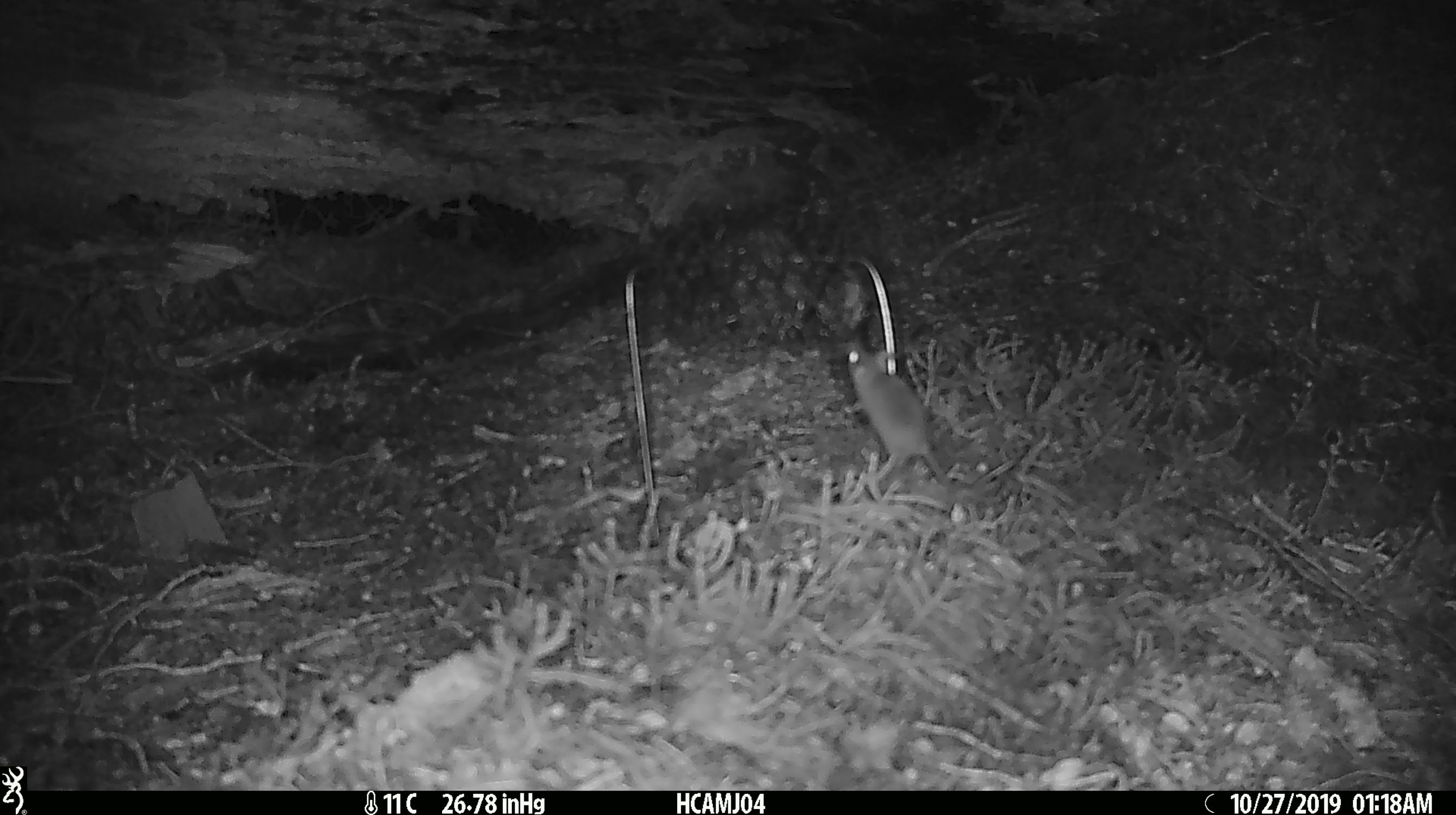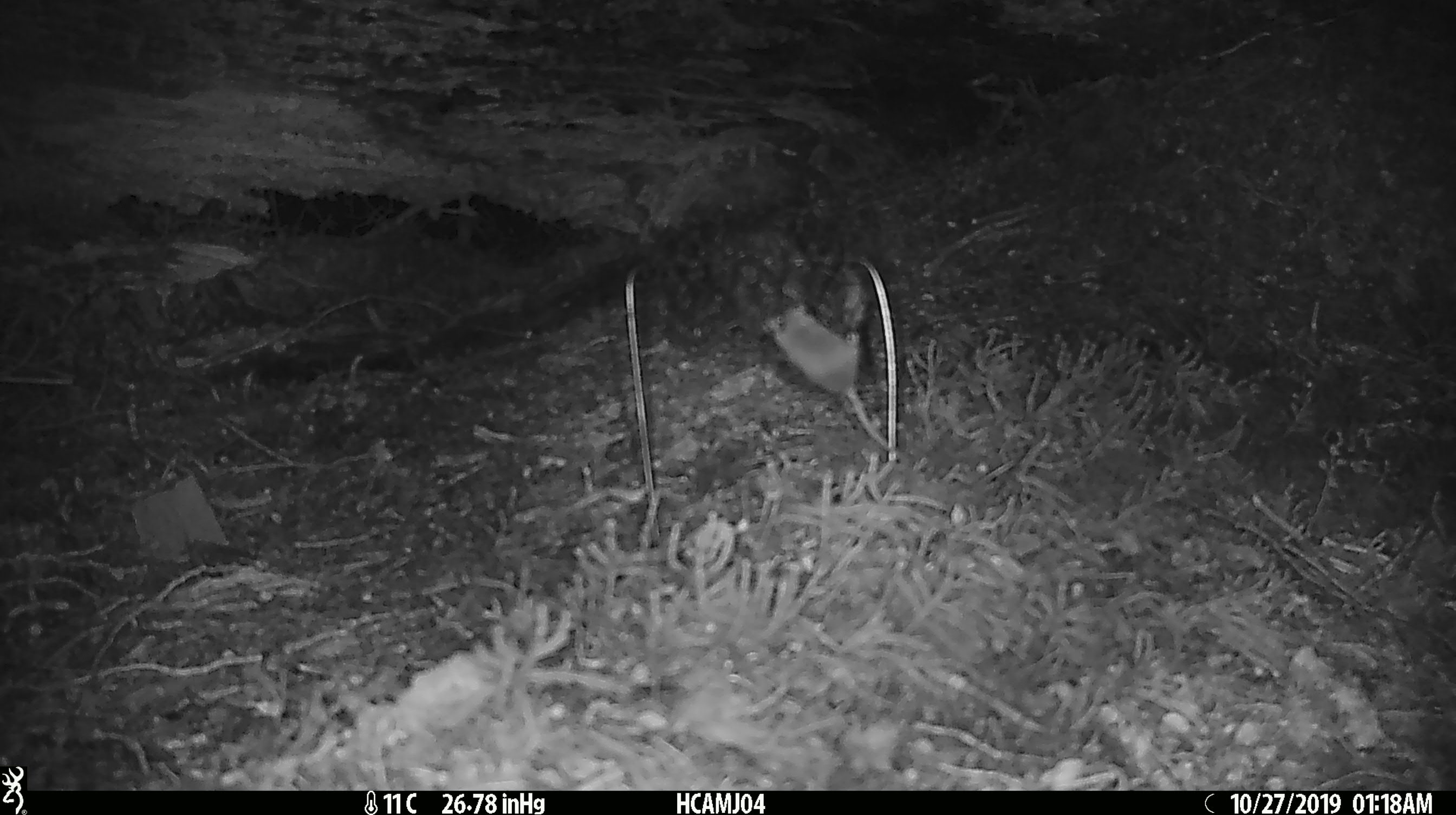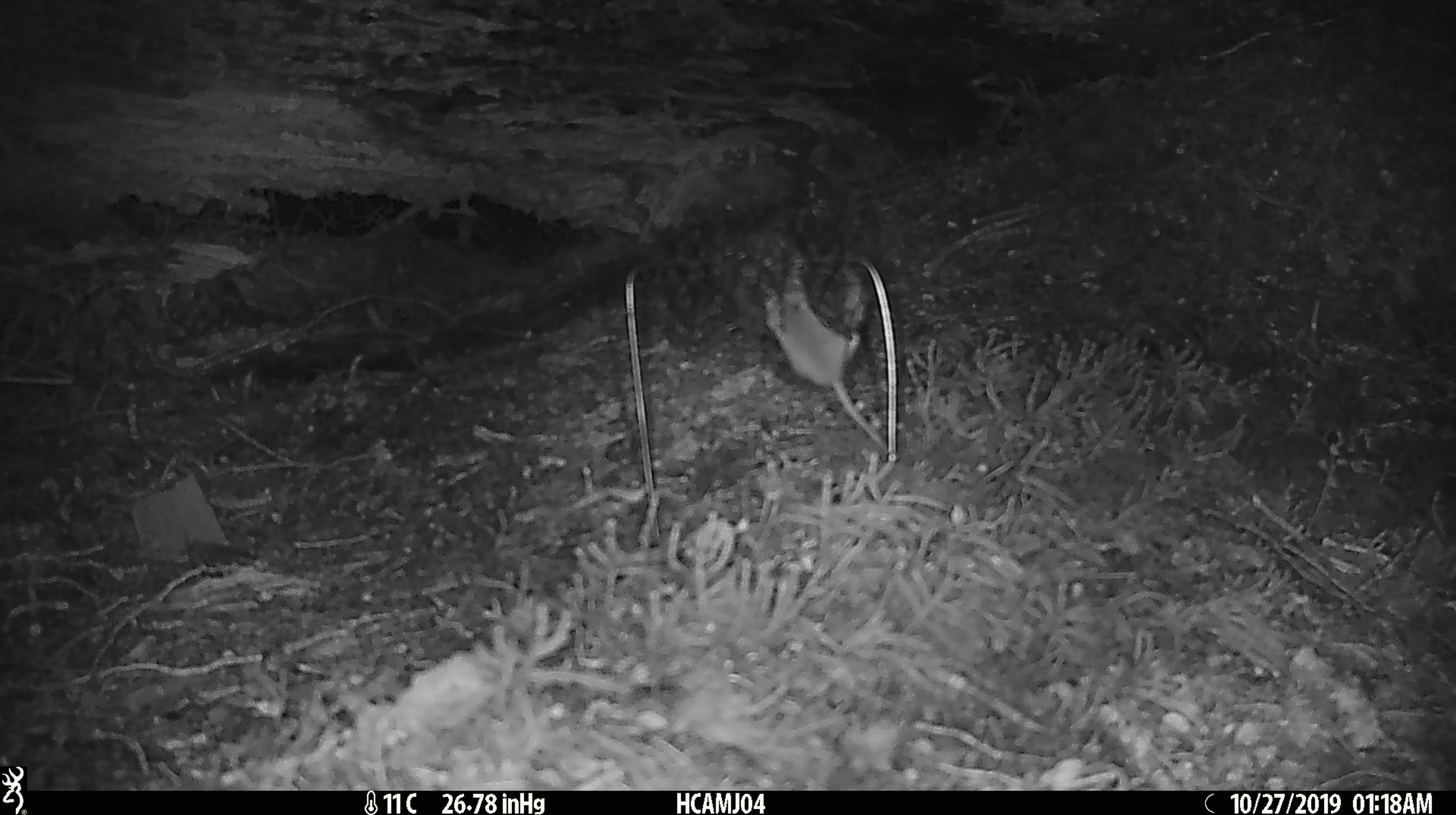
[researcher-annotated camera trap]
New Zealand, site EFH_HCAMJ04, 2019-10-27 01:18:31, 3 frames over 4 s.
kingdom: Animalia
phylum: Chordata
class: Mammalia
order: Rodentia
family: Muridae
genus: Mus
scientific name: Mus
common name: mouse